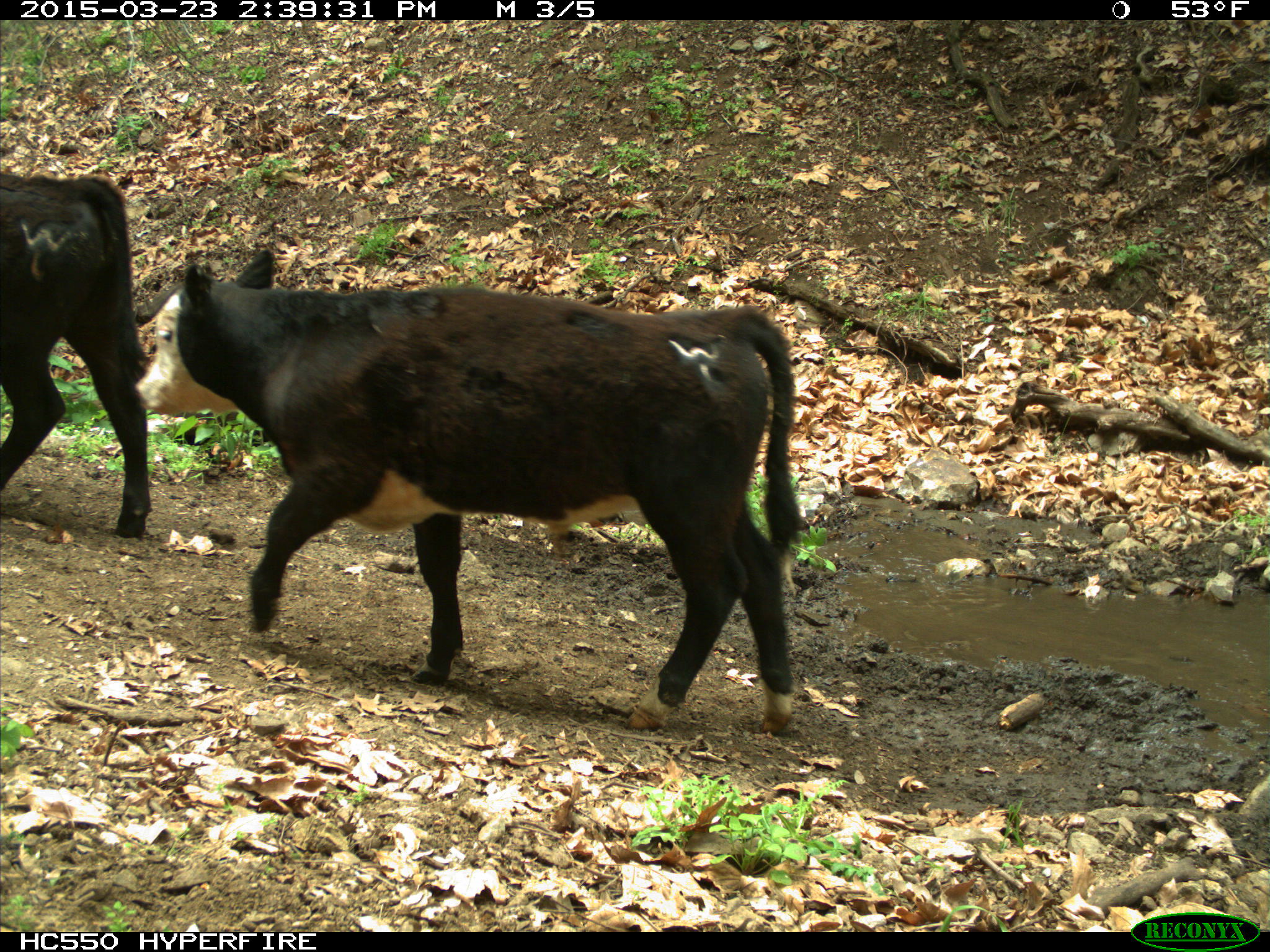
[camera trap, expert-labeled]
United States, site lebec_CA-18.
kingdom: Animalia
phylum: Chordata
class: Mammalia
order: Artiodactyla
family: Bovidae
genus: Bos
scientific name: Bos taurus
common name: domestic cow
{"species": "Bos taurus (domestic cow)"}